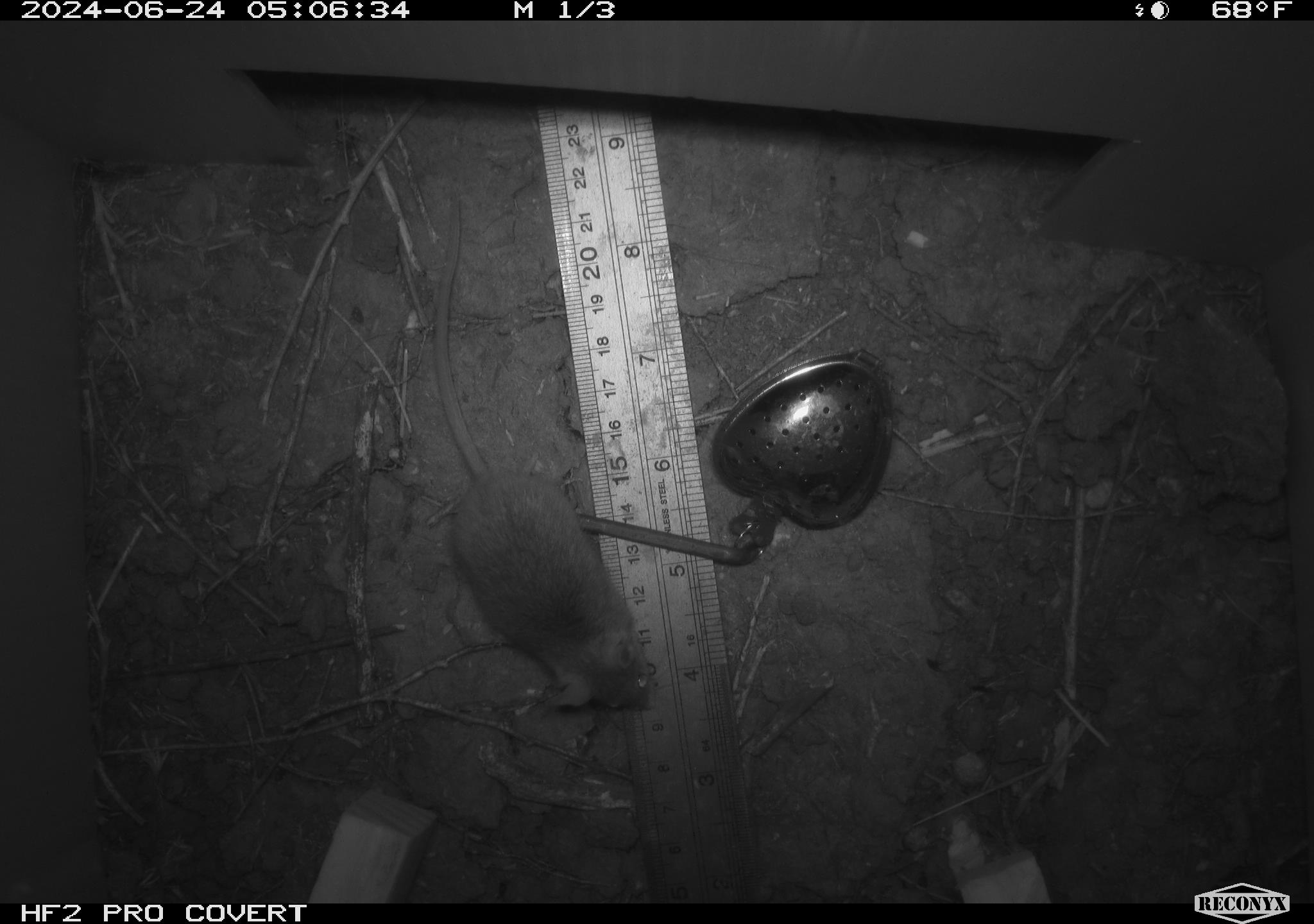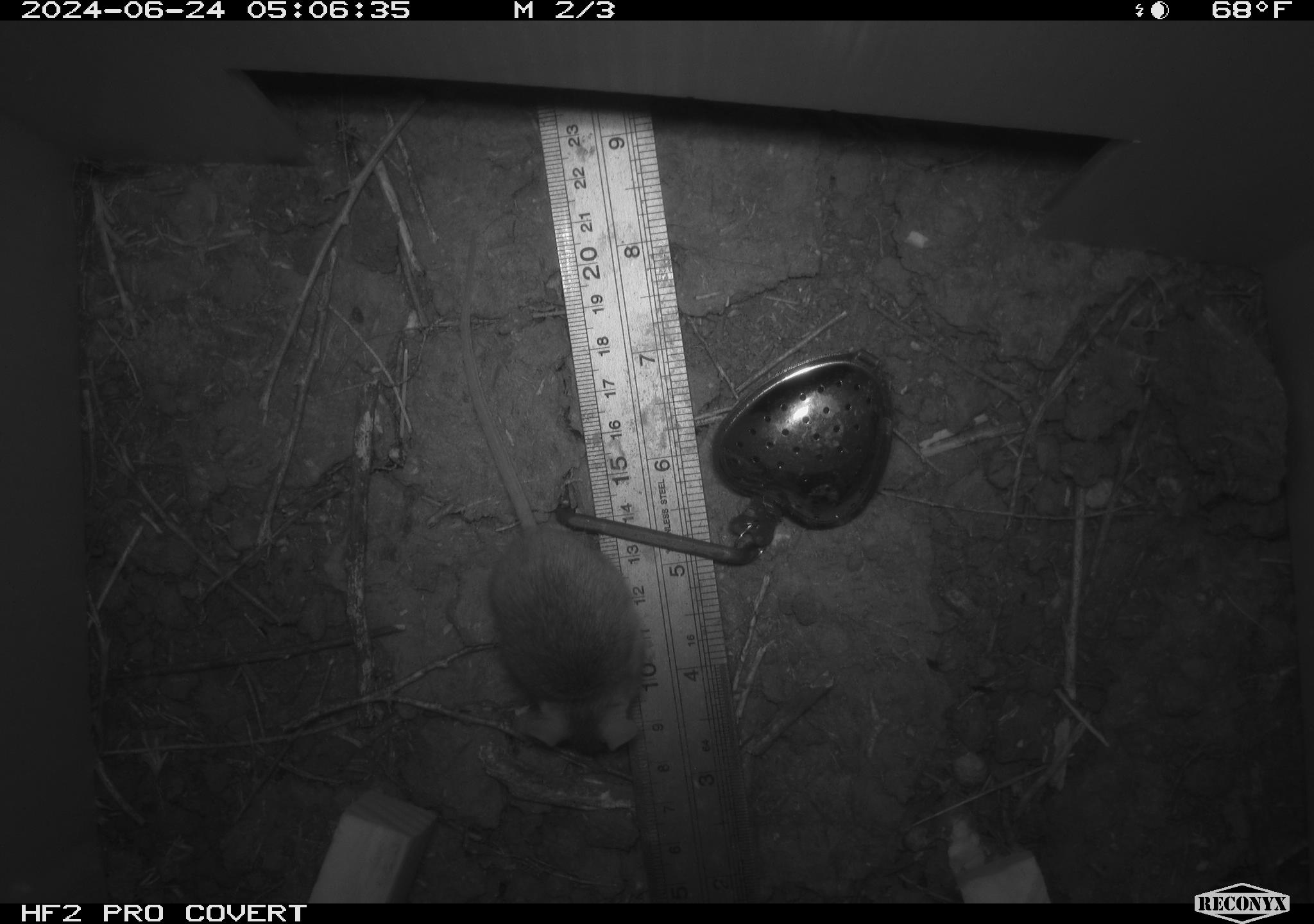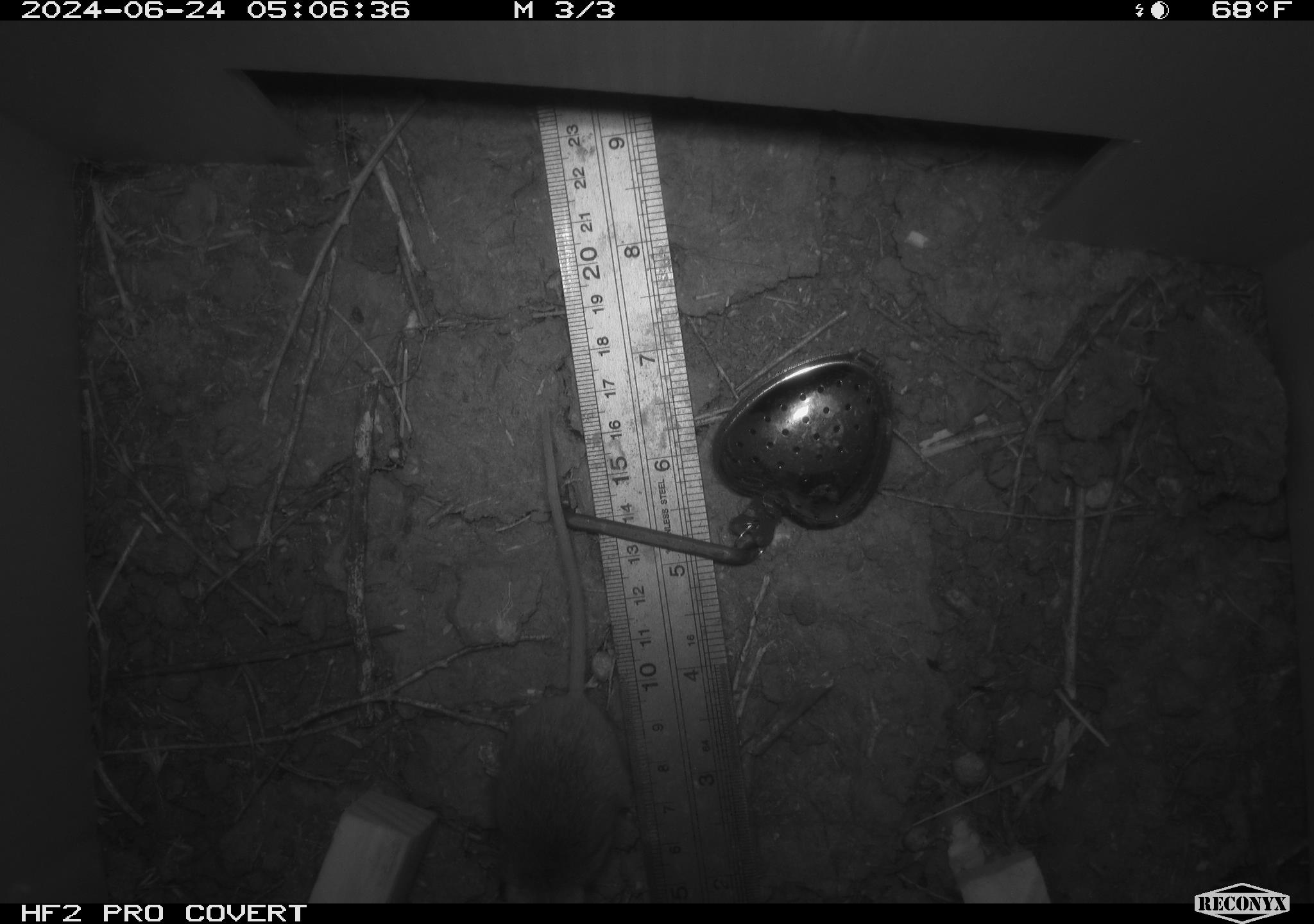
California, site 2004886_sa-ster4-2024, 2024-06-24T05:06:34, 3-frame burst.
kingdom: Animalia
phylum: Chordata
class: Mammalia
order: Rodentia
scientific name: Rodentia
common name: mouse species